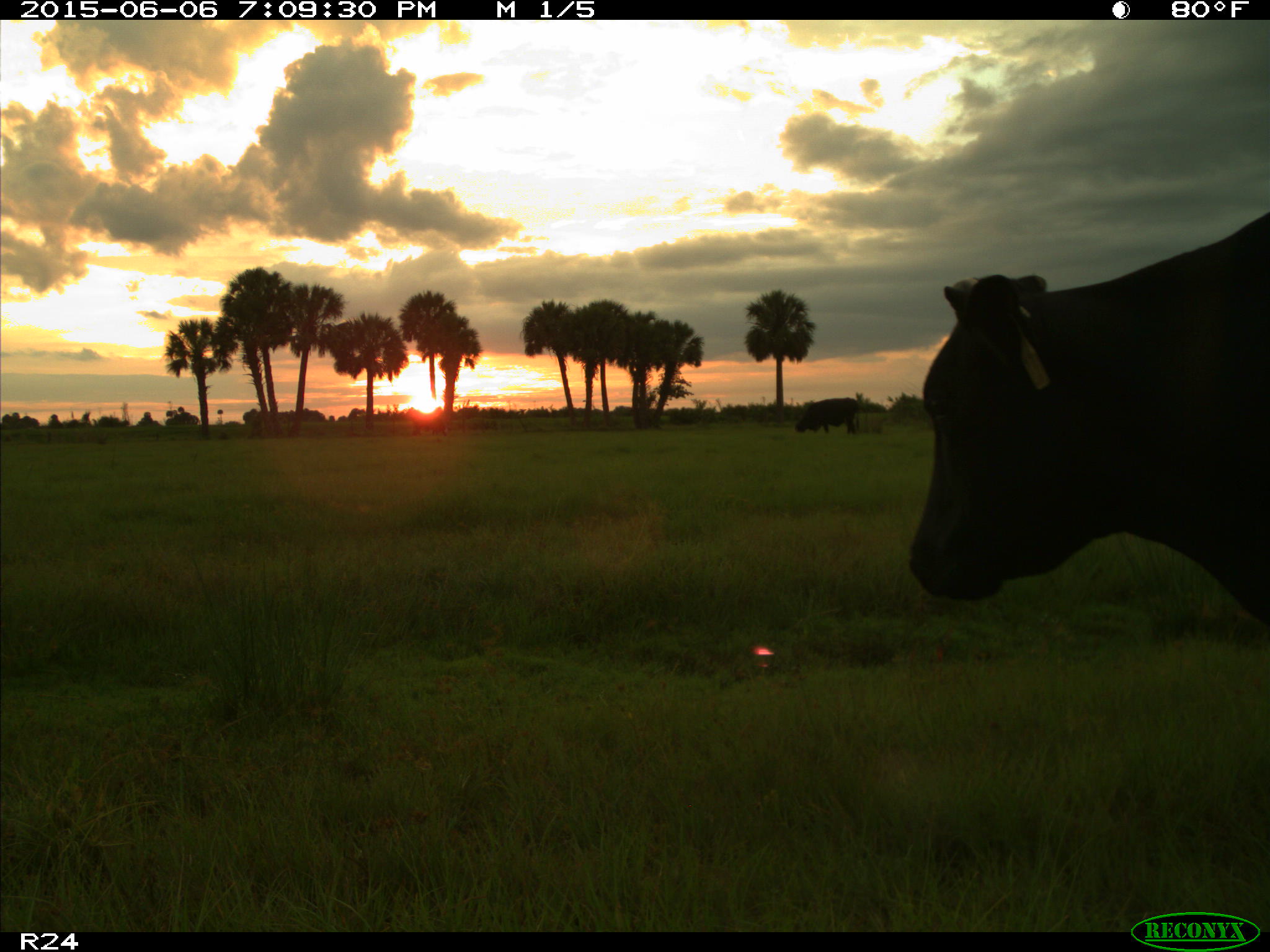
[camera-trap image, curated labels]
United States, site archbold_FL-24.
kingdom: Animalia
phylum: Chordata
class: Mammalia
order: Artiodactyla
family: Bovidae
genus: Bos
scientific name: Bos taurus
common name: domestic cow